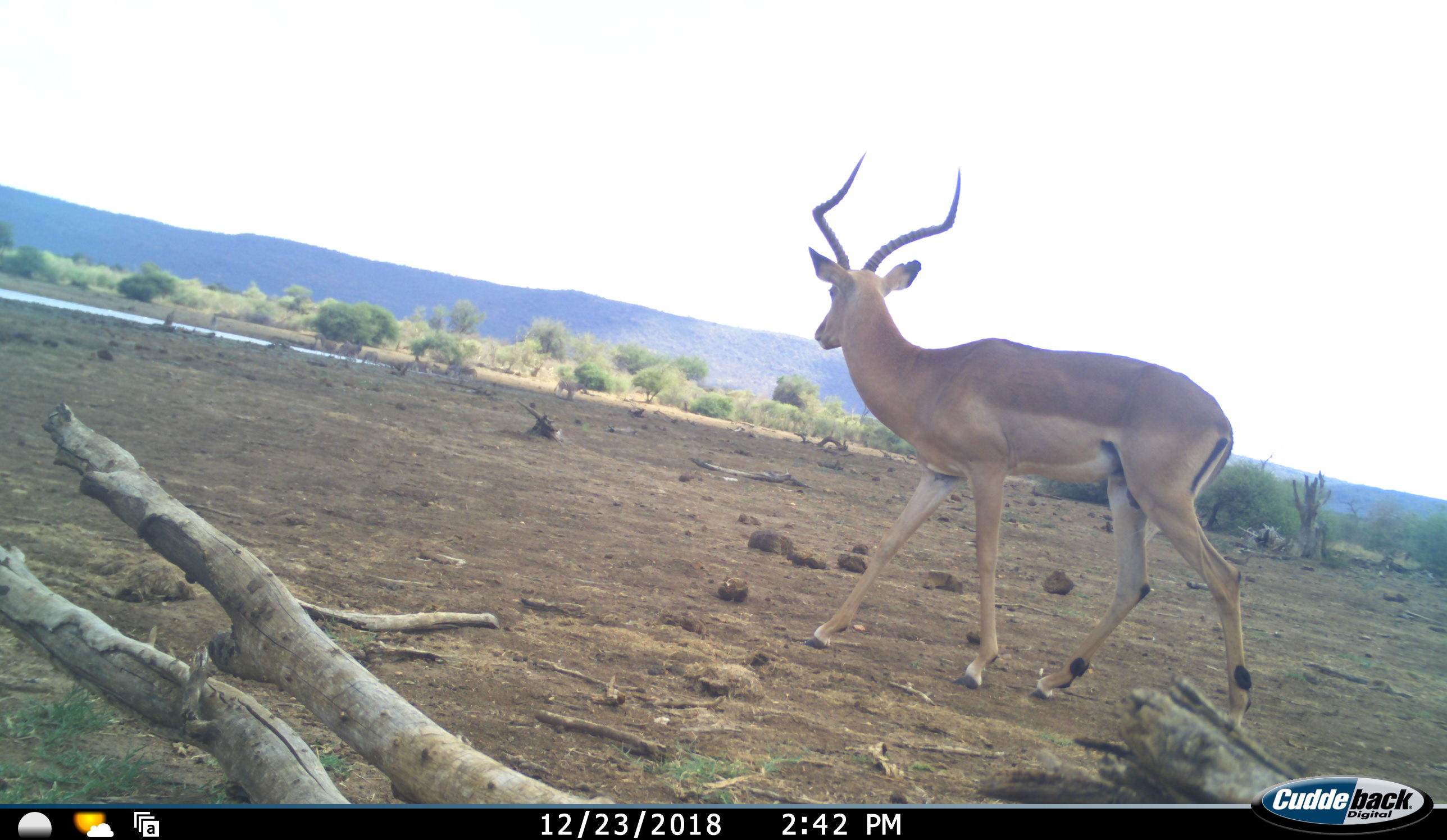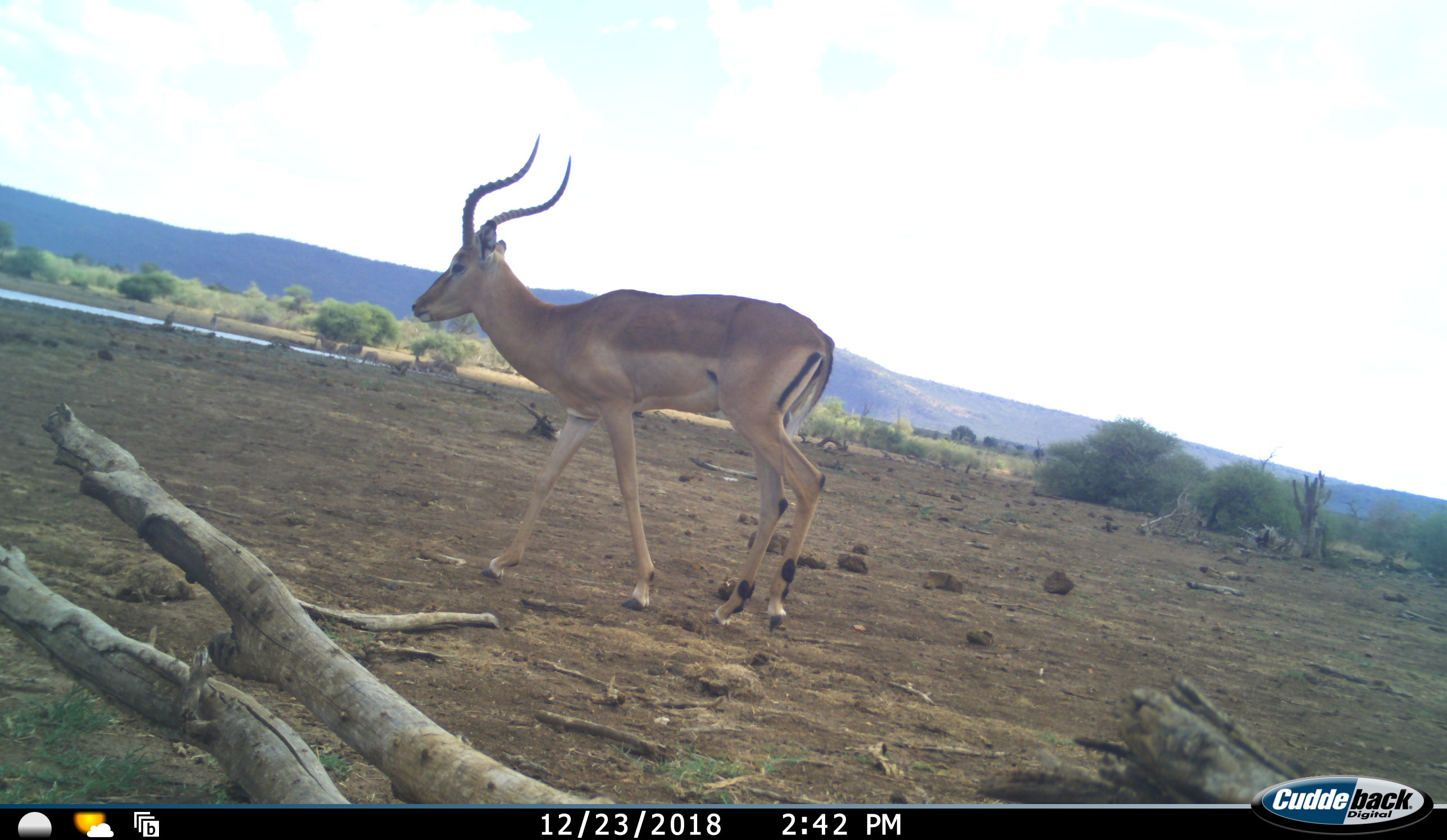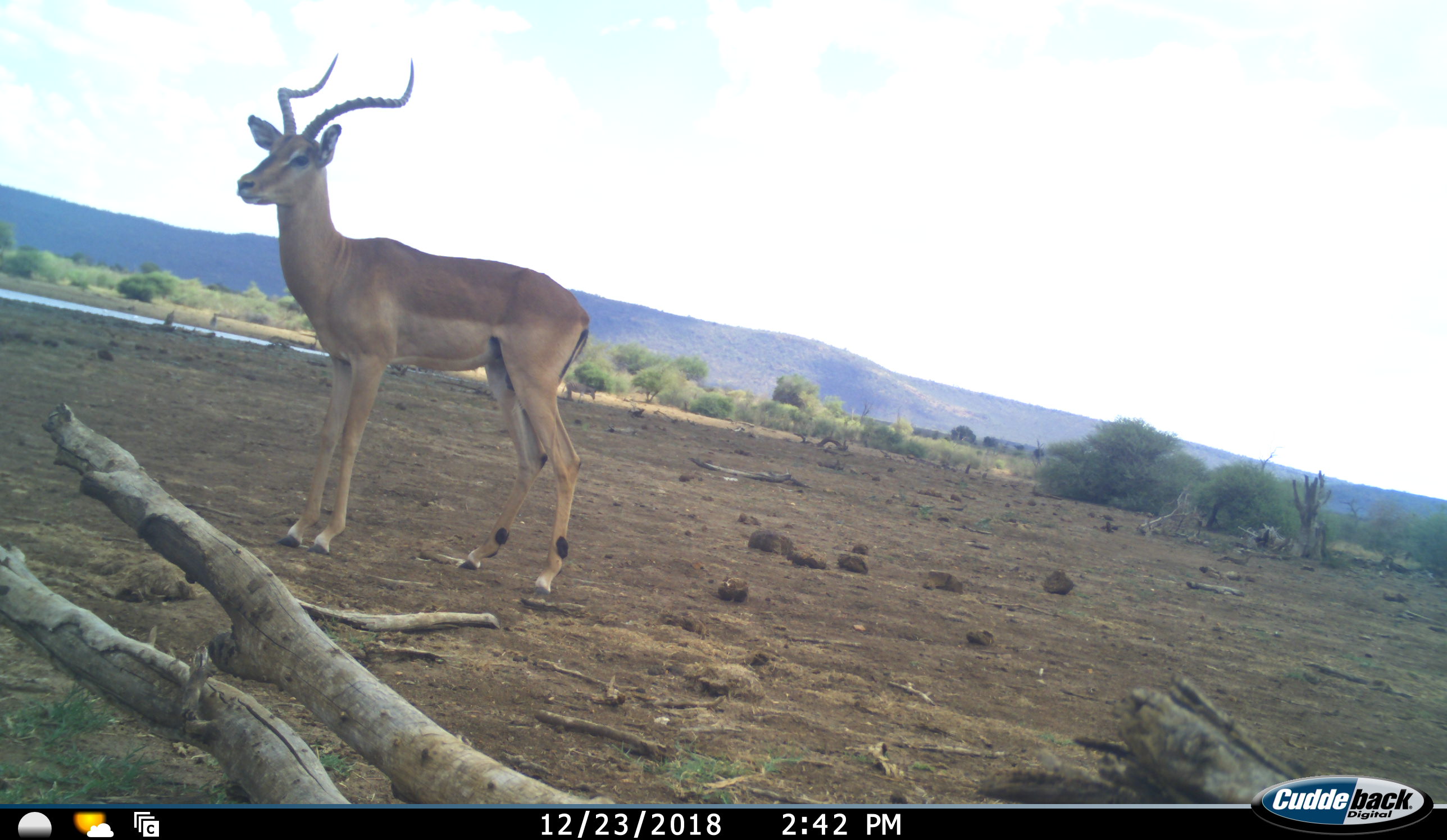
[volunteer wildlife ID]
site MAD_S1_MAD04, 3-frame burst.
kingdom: Animalia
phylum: Chordata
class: Mammalia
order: Artiodactyla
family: Bovidae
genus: Aepyceros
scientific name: Aepyceros melampus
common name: impala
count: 1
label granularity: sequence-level